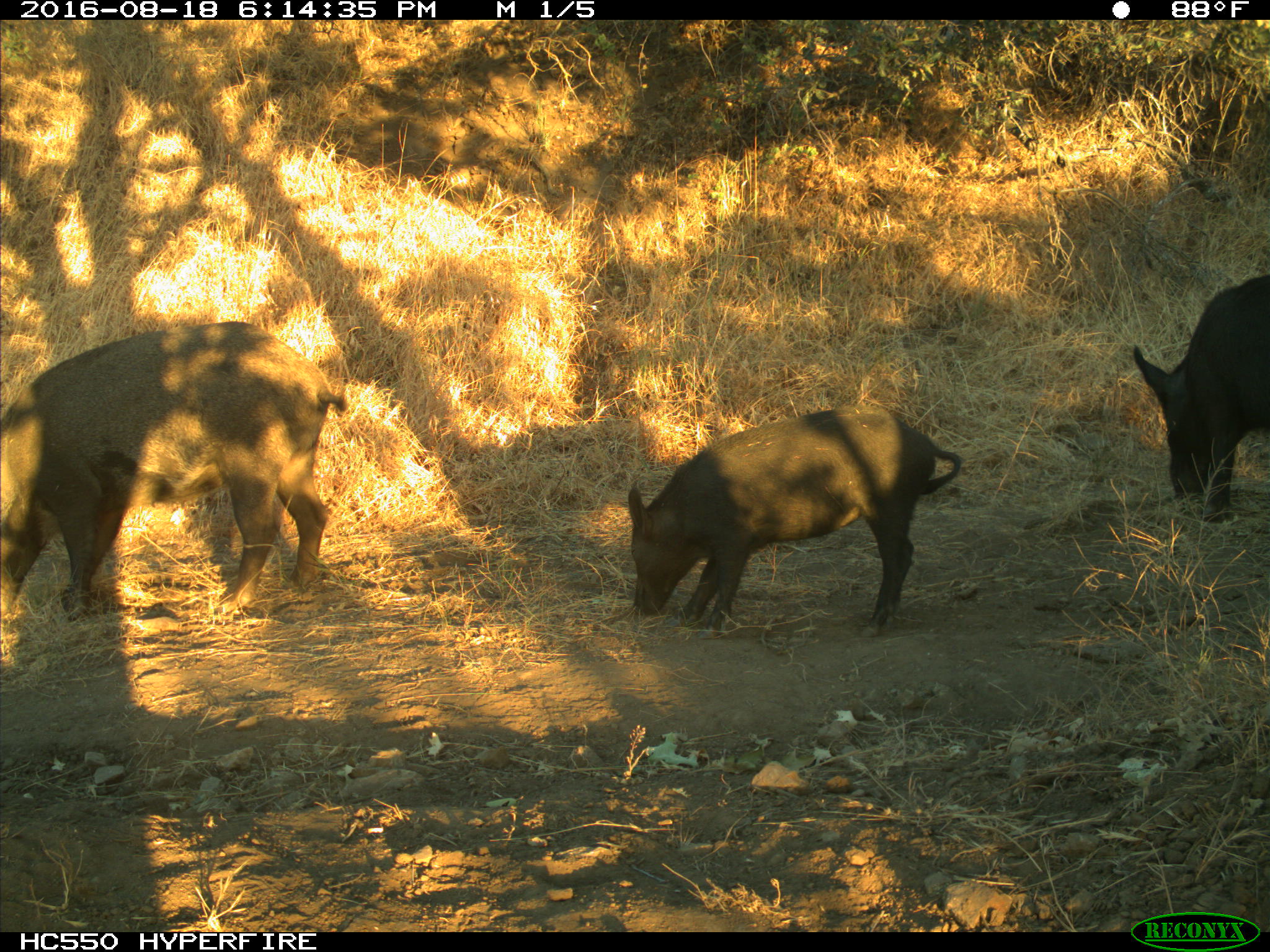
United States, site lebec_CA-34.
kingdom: Animalia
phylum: Chordata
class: Mammalia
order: Artiodactyla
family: Suidae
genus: Sus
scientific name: Sus scrofa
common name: wild boar